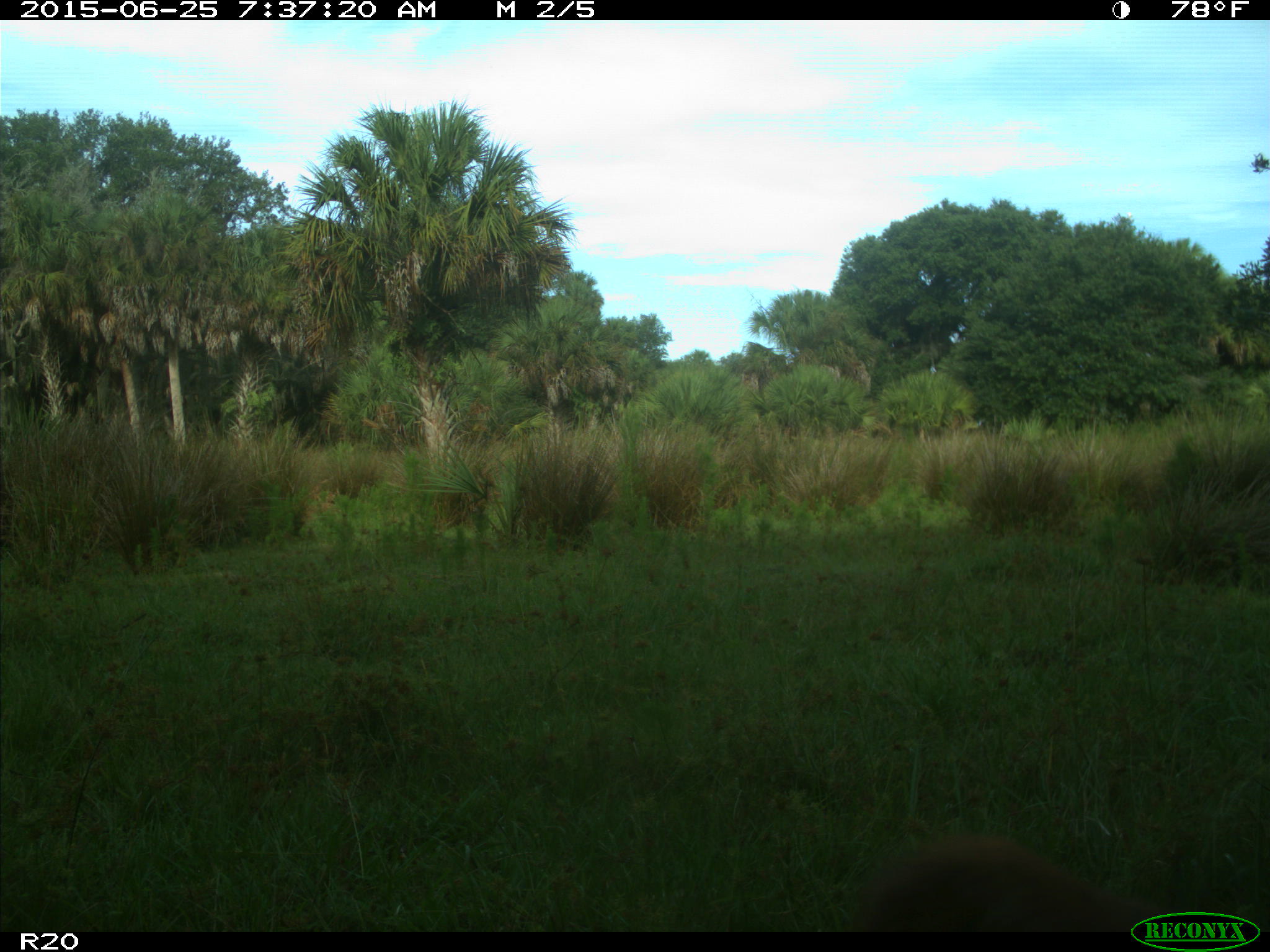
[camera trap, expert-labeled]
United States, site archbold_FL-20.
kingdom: Animalia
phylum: Chordata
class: Mammalia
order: Artiodactyla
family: Bovidae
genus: Bos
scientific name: Bos taurus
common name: domestic cow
Bos taurus (domestic cow).